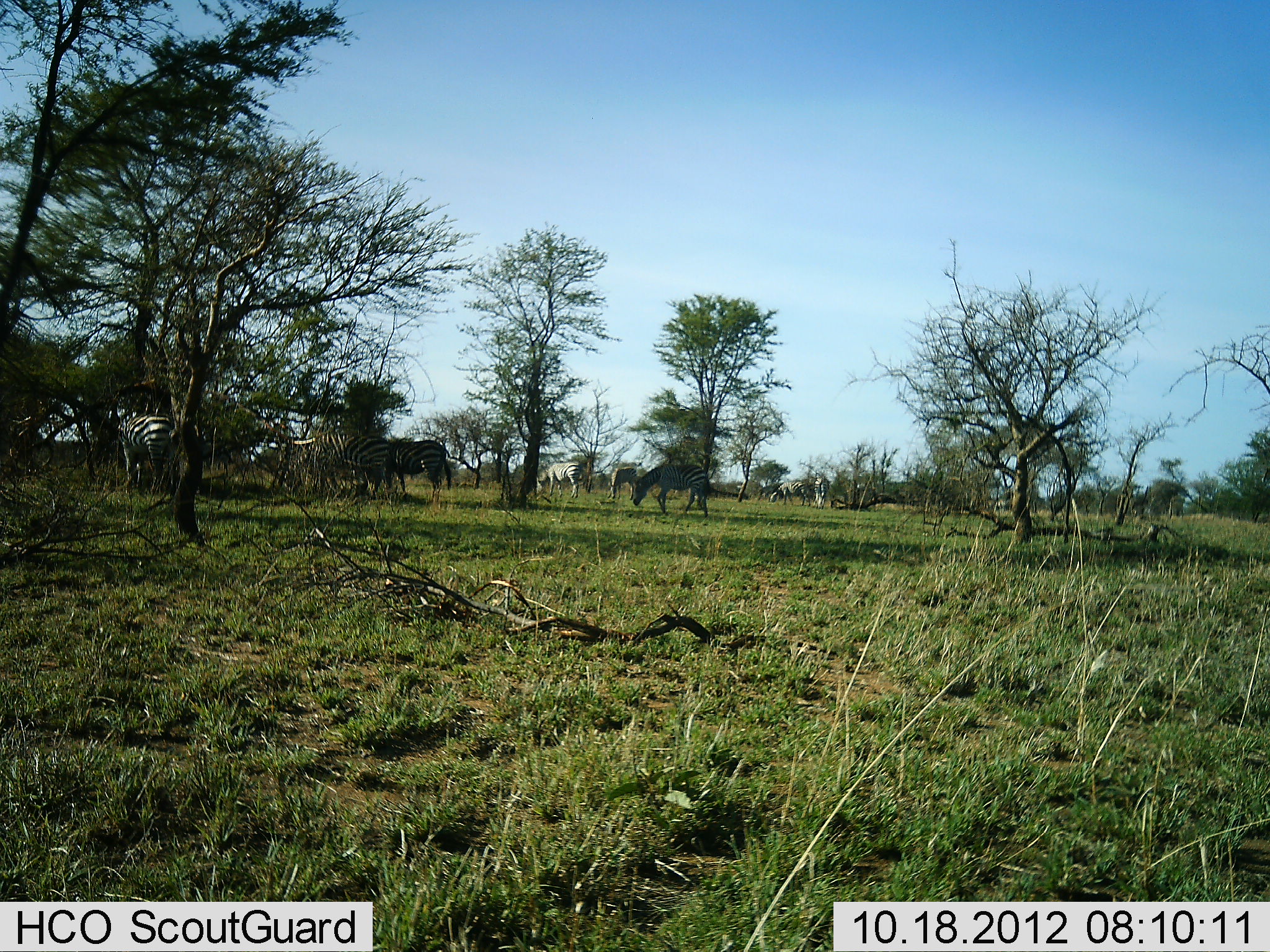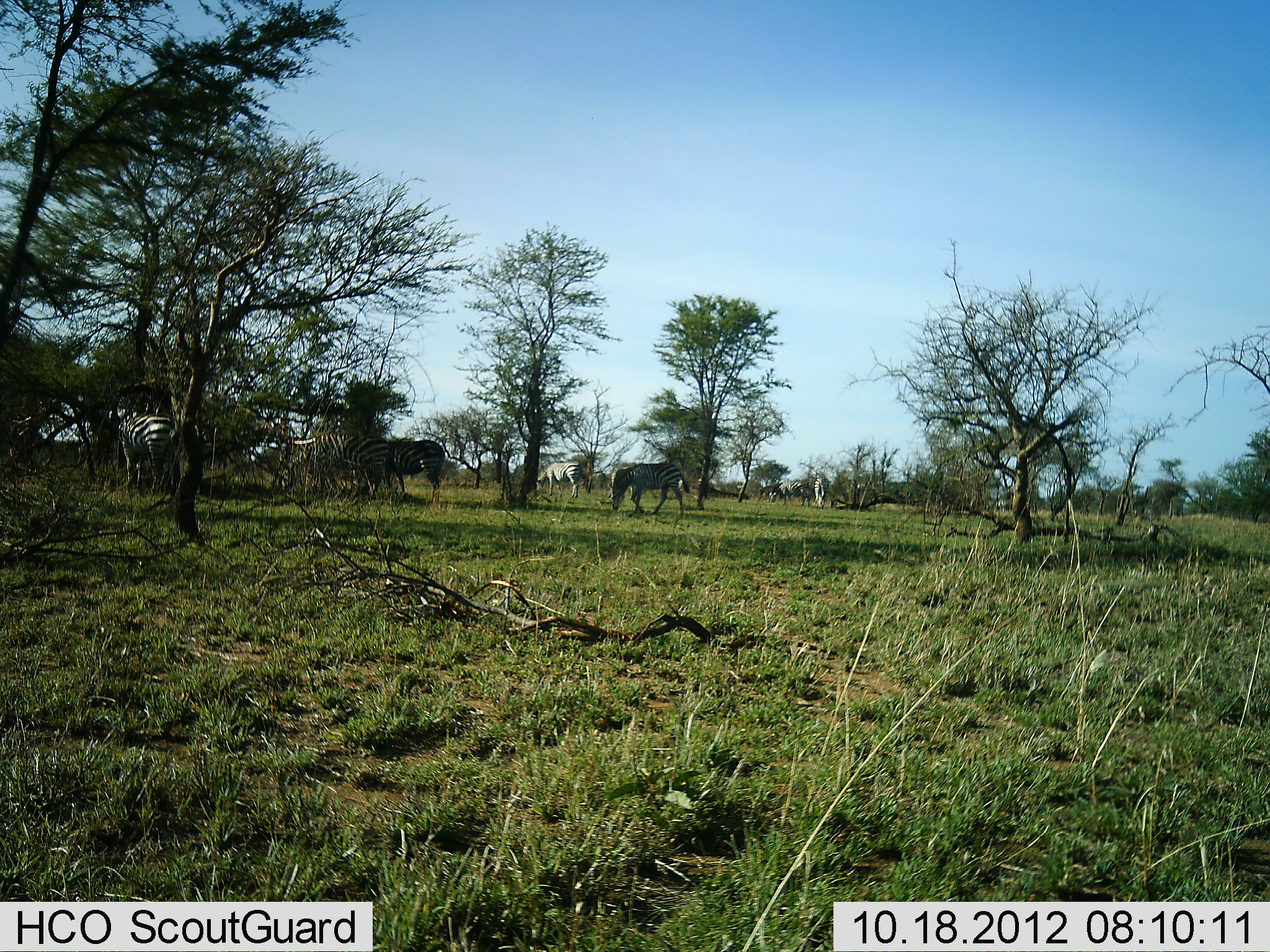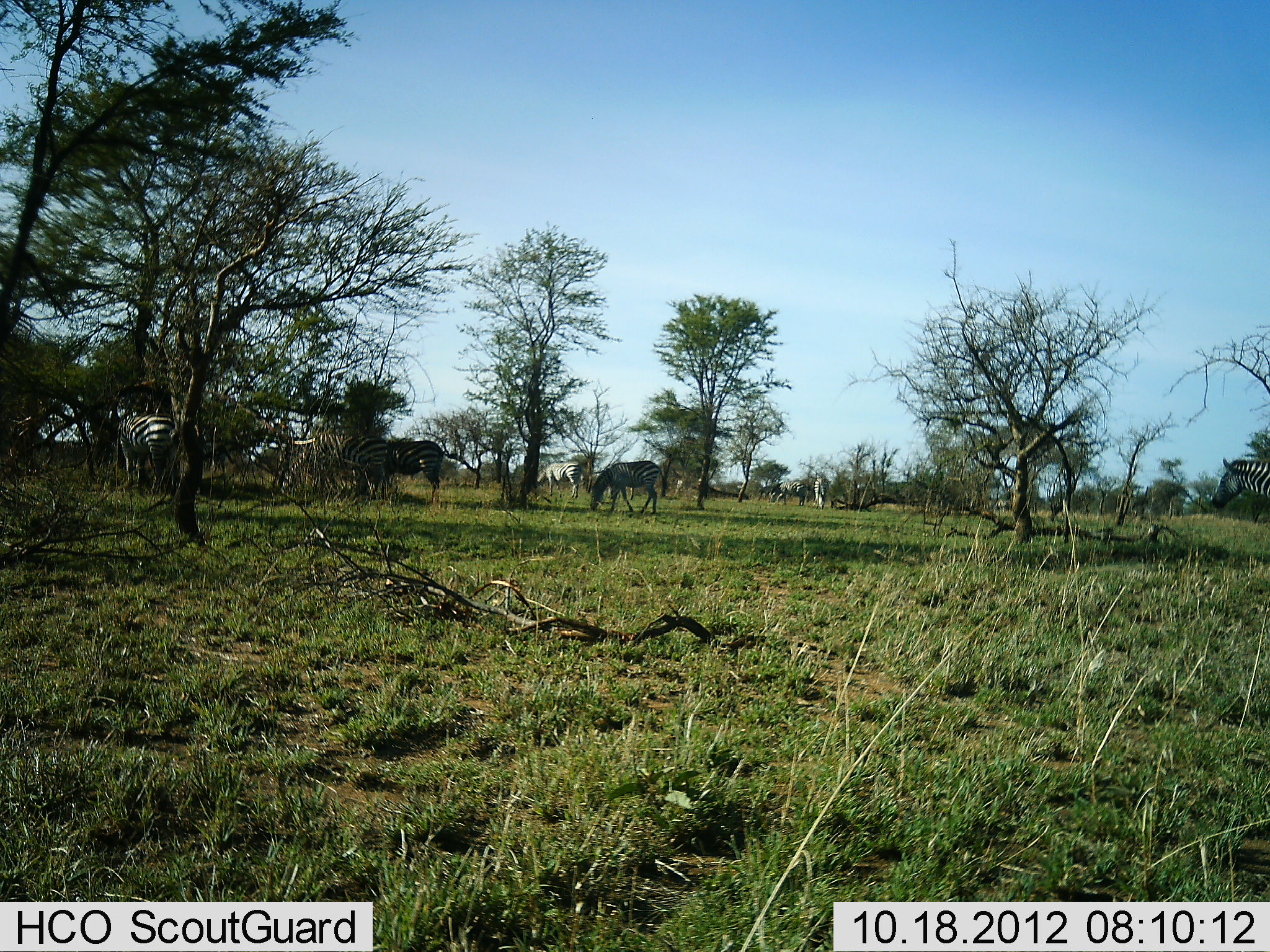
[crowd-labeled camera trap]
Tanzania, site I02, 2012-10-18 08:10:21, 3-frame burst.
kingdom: Animalia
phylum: Chordata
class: Mammalia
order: Perissodactyla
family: Equidae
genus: Equus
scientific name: Equus quagga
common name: plains zebra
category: zebra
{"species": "zebra (plains zebra) (Equus quagga)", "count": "6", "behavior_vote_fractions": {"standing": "55%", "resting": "0%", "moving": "64%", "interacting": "0%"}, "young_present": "0%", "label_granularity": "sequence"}